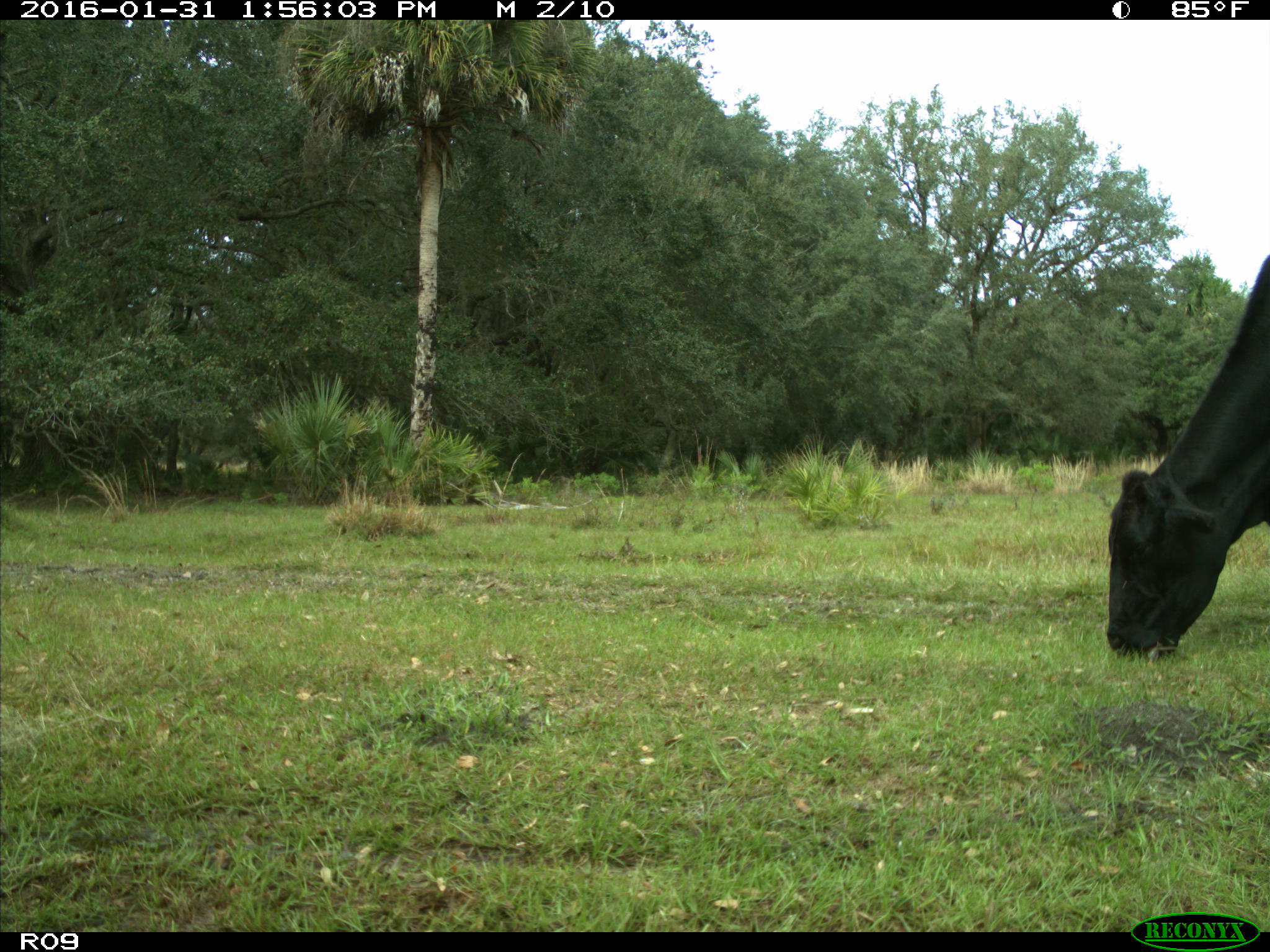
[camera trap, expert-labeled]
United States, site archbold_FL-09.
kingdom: Animalia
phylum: Chordata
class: Mammalia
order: Artiodactyla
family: Bovidae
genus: Bos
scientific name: Bos taurus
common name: domestic cow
Bos taurus (domestic cow).